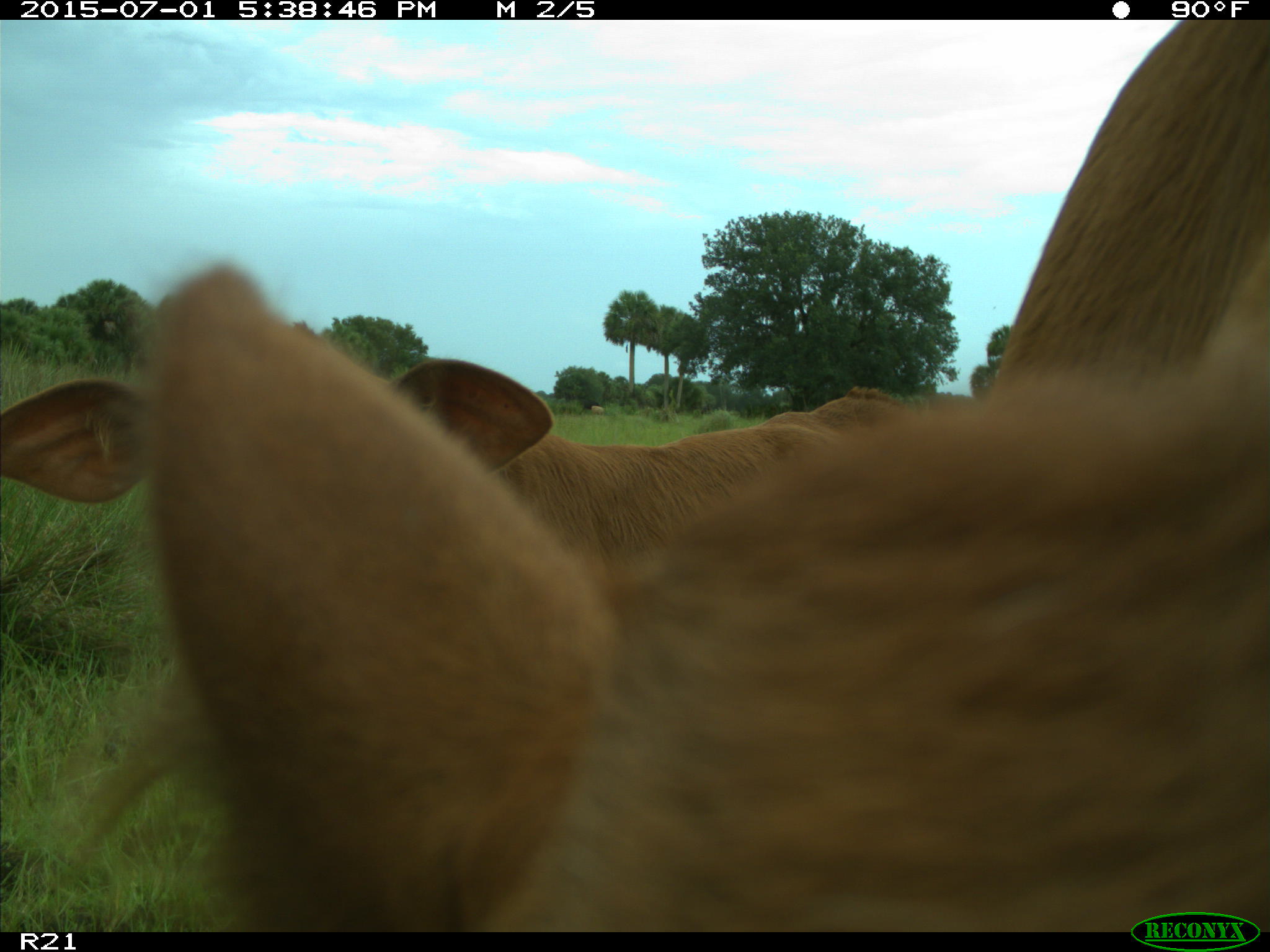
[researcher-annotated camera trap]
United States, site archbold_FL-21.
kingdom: Animalia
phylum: Chordata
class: Mammalia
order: Artiodactyla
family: Bovidae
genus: Bos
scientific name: Bos taurus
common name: domestic cow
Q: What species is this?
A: Bos taurus (domestic cow).